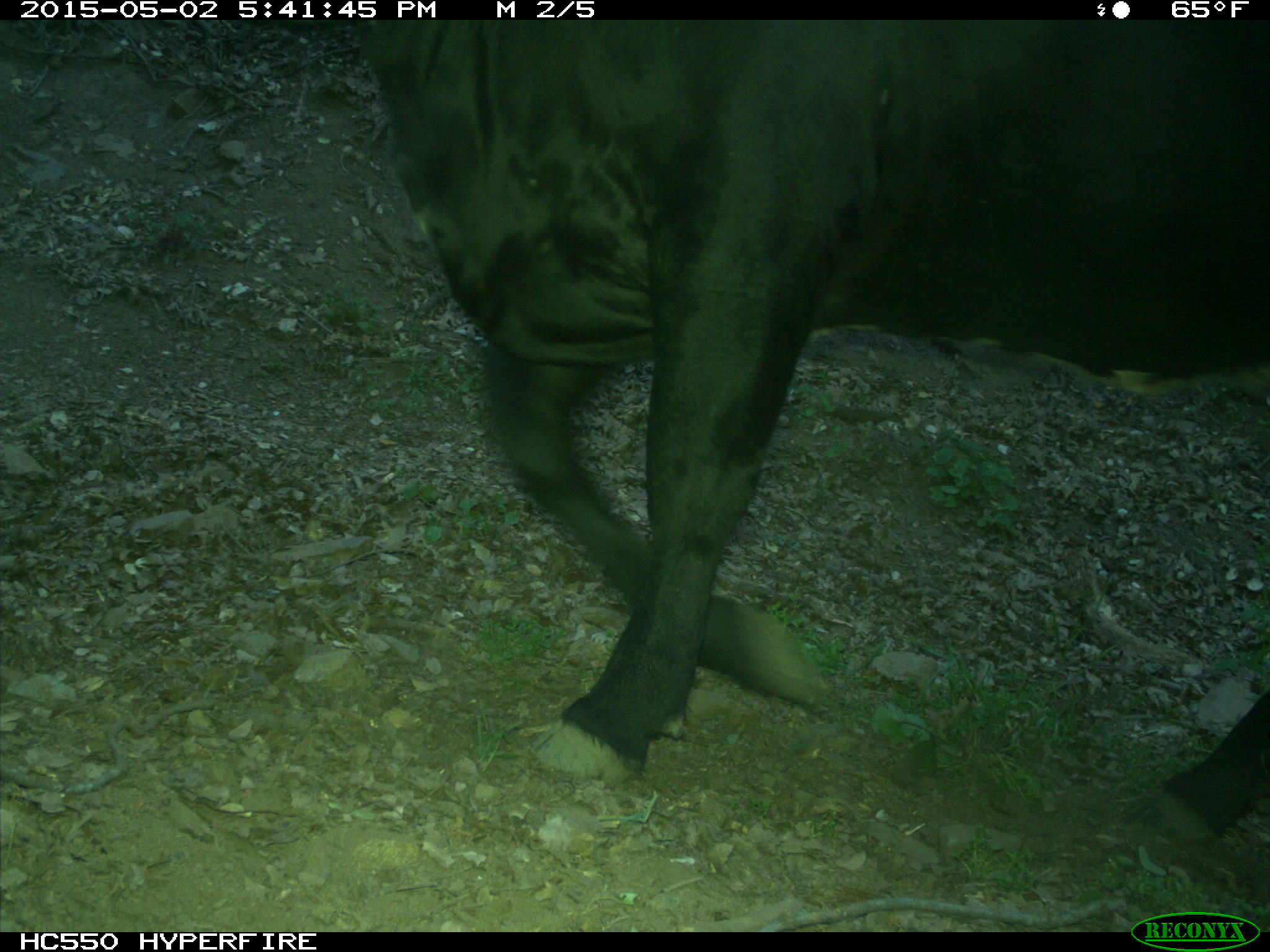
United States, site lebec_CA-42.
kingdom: Animalia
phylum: Chordata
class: Mammalia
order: Artiodactyla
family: Bovidae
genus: Bos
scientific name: Bos taurus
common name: domestic cow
Bos taurus (domestic cow).